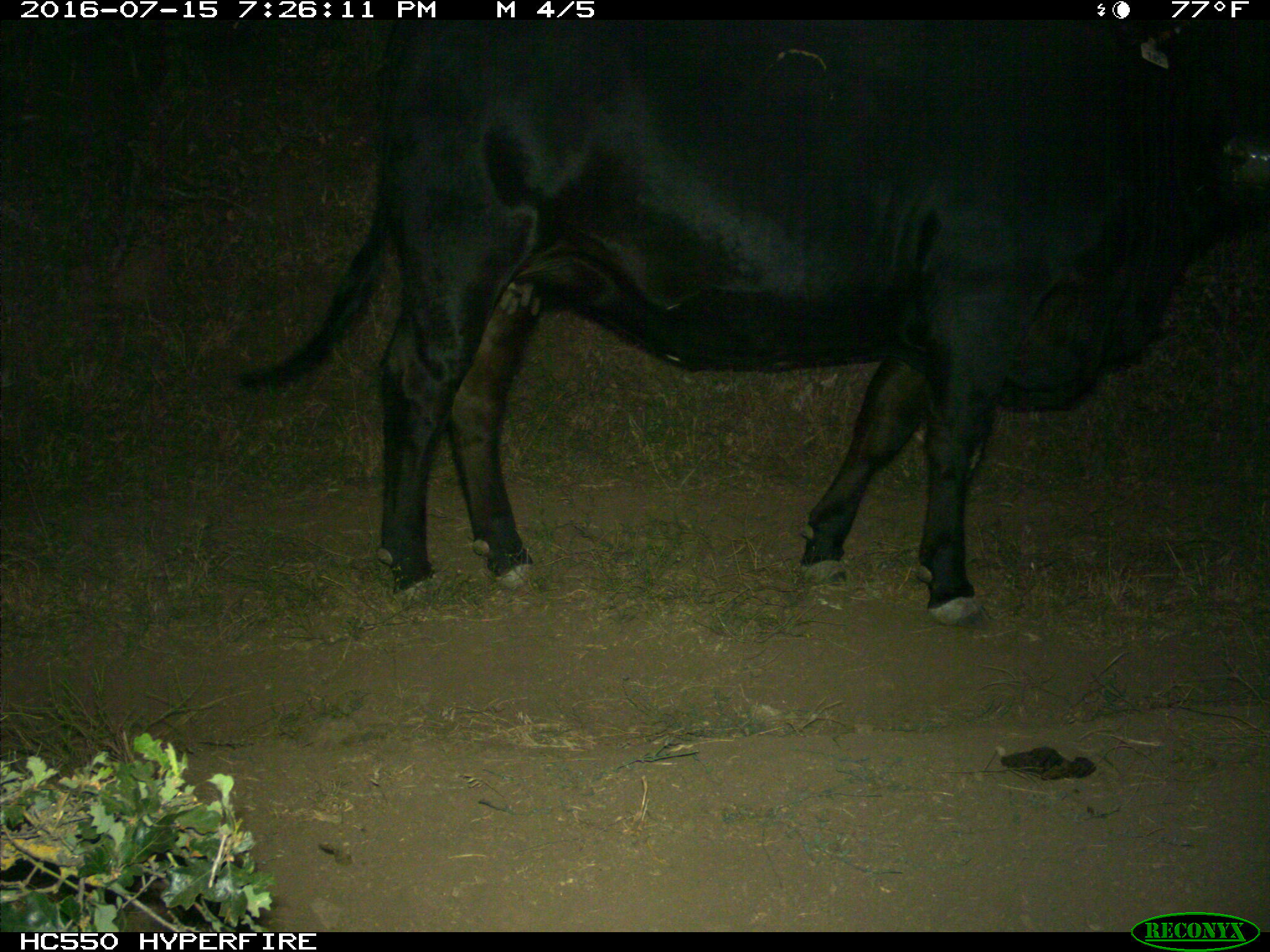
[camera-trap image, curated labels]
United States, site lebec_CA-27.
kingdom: Animalia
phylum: Chordata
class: Mammalia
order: Artiodactyla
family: Bovidae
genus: Bos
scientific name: Bos taurus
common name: domestic cow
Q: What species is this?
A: Bos taurus (domestic cow).